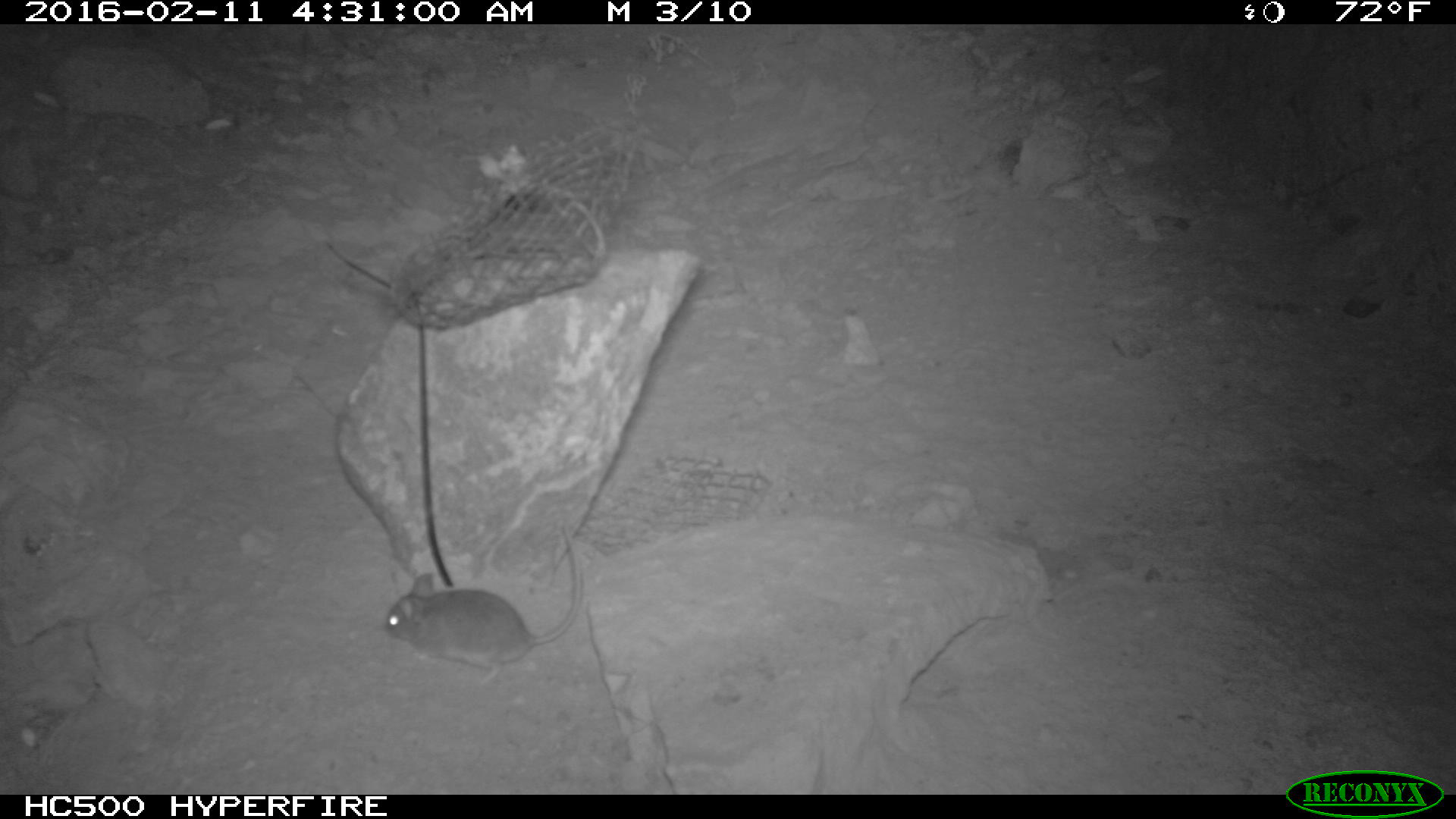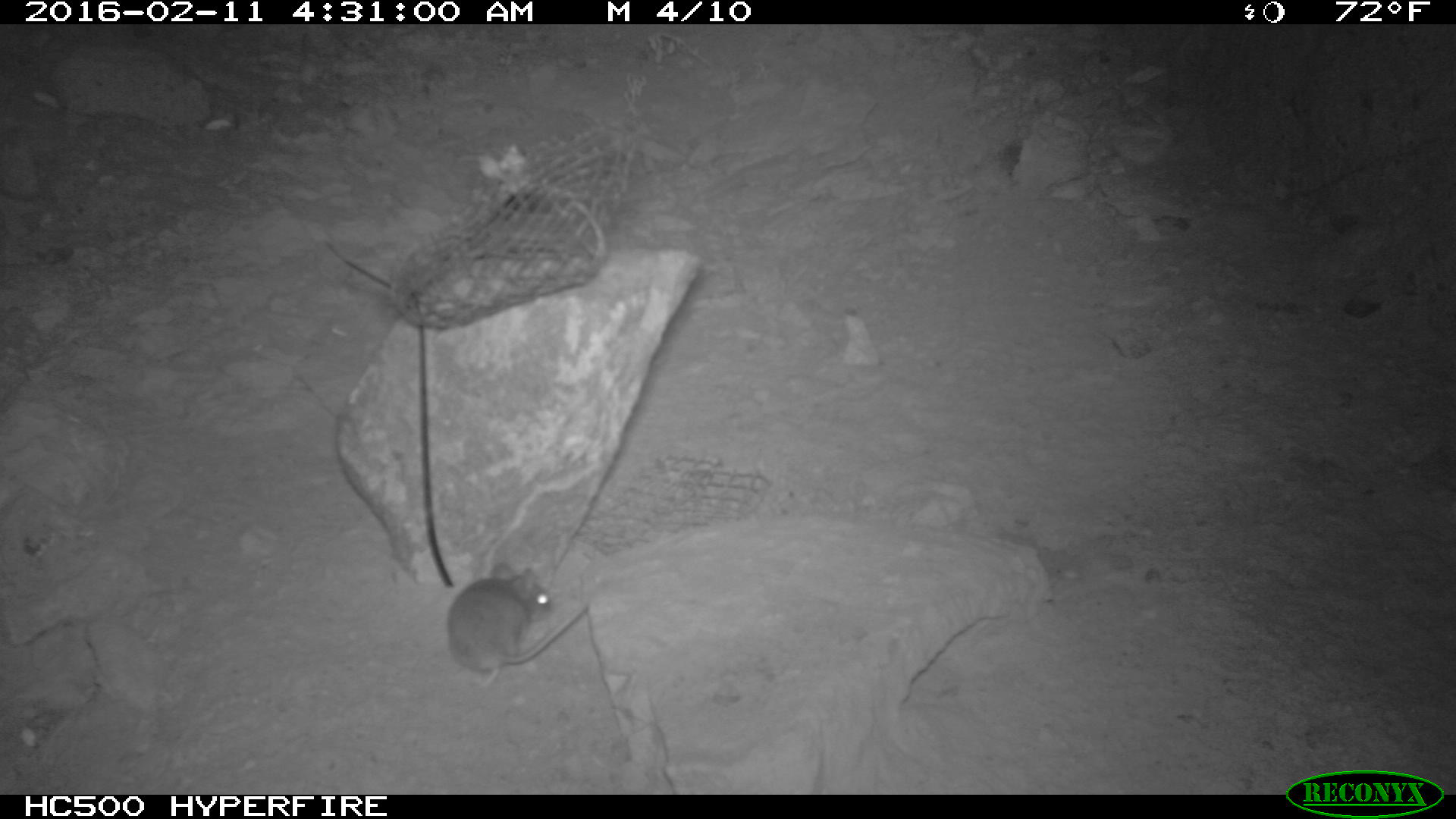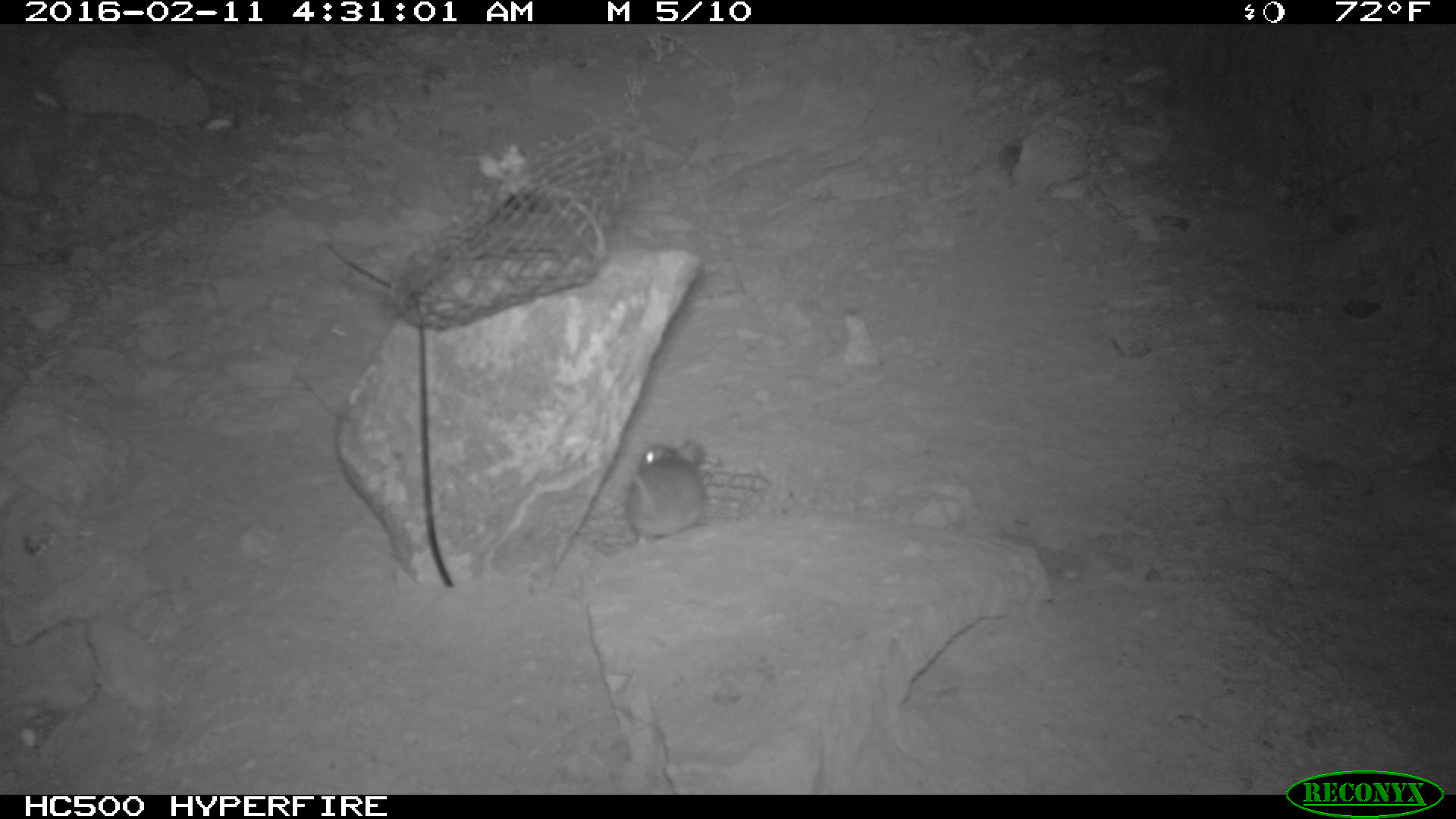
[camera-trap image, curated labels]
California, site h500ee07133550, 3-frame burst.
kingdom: Animalia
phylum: Chordata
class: Mammalia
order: Rodentia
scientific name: Rodentia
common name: rodent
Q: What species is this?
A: Rodent (Rodentia).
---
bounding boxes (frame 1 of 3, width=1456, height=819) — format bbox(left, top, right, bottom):
rodent: bbox(382, 531, 582, 687)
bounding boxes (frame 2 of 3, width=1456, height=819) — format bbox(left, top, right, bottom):
rodent: bbox(447, 559, 587, 686)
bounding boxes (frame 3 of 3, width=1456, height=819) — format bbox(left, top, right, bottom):
rodent: bbox(624, 443, 705, 545)